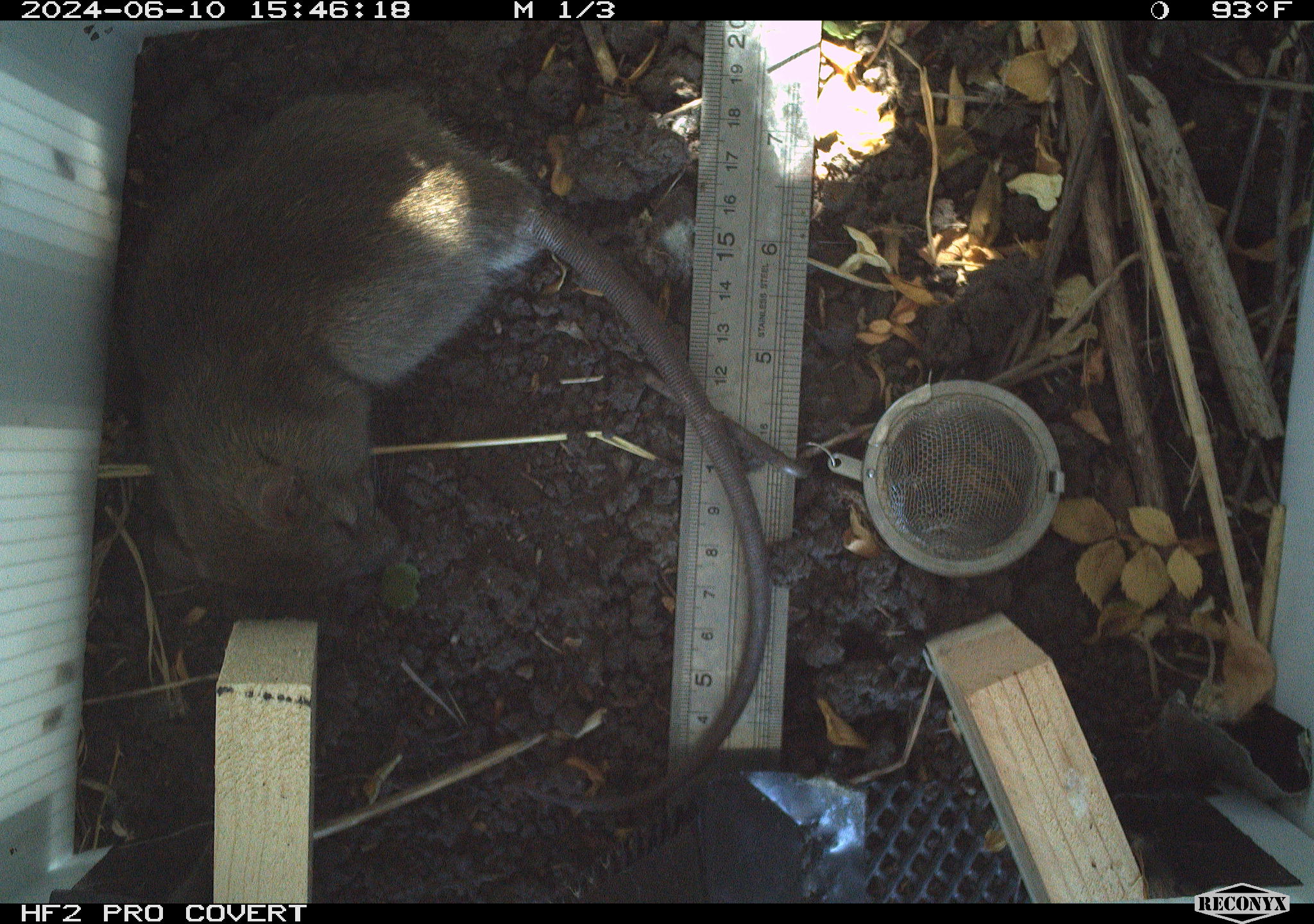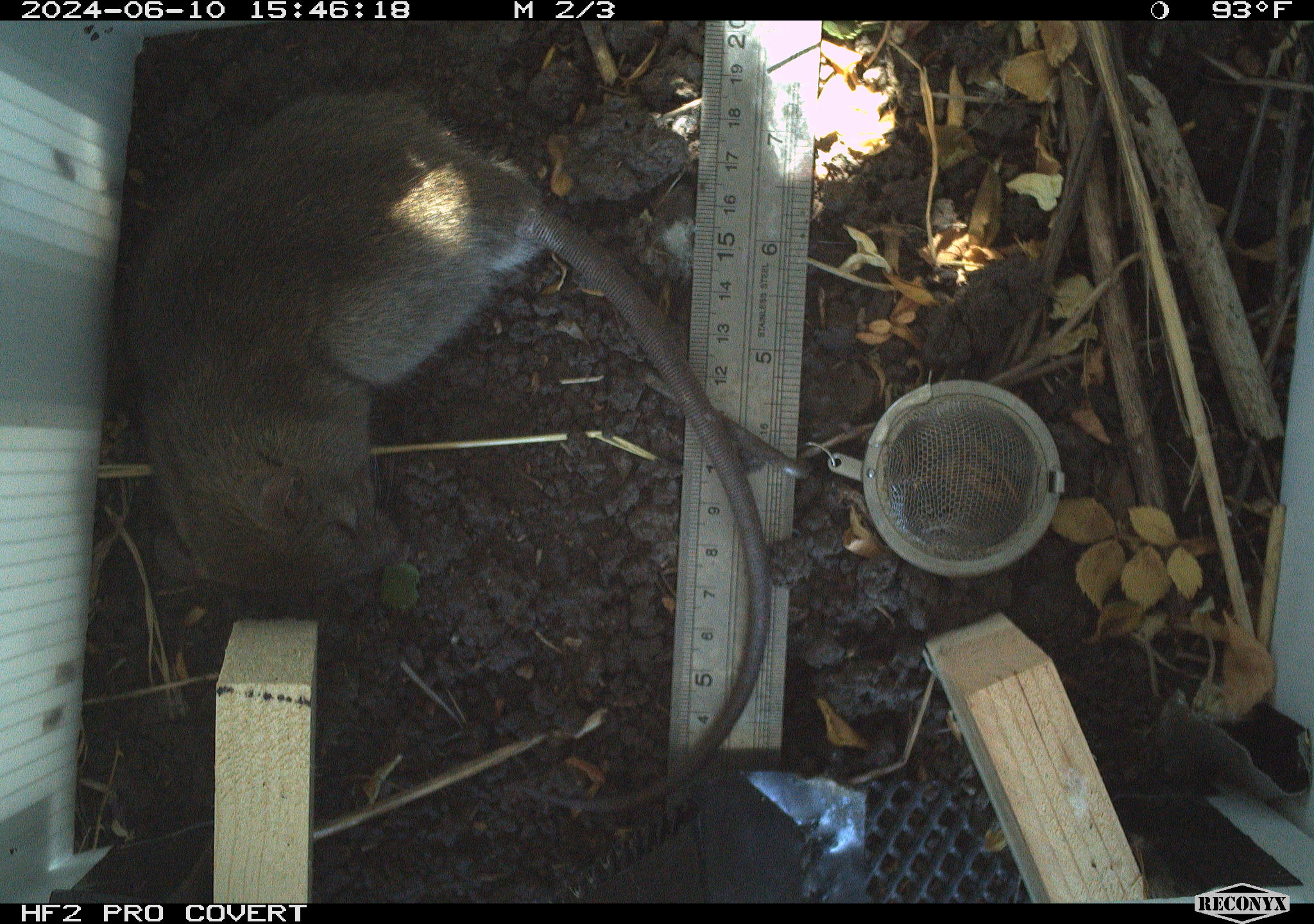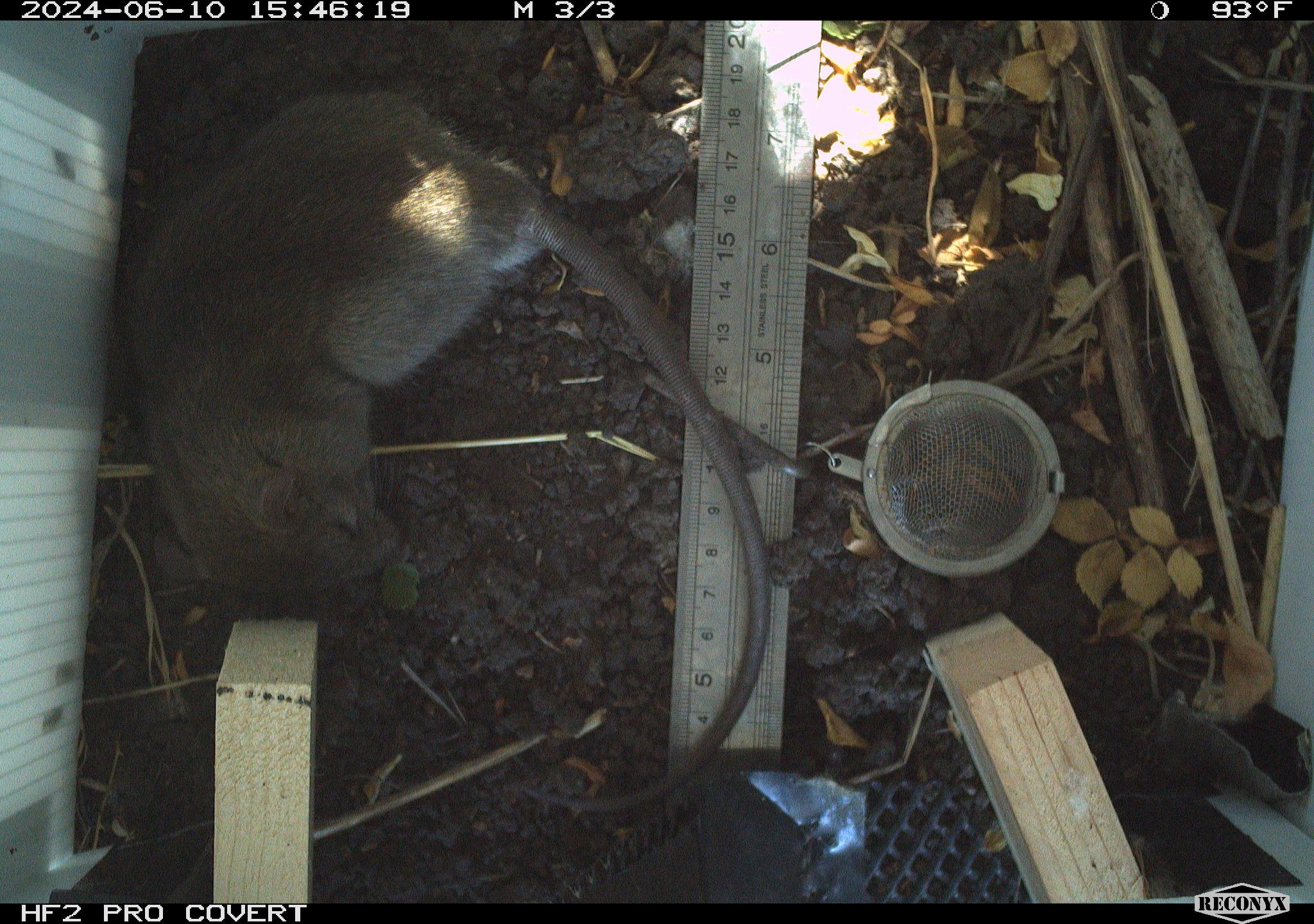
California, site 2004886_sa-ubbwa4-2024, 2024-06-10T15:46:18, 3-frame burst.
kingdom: Animalia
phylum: Chordata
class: Mammalia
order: Rodentia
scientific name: Rodentia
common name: woodrat or rat or mouse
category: woodrat or rat or mouse species